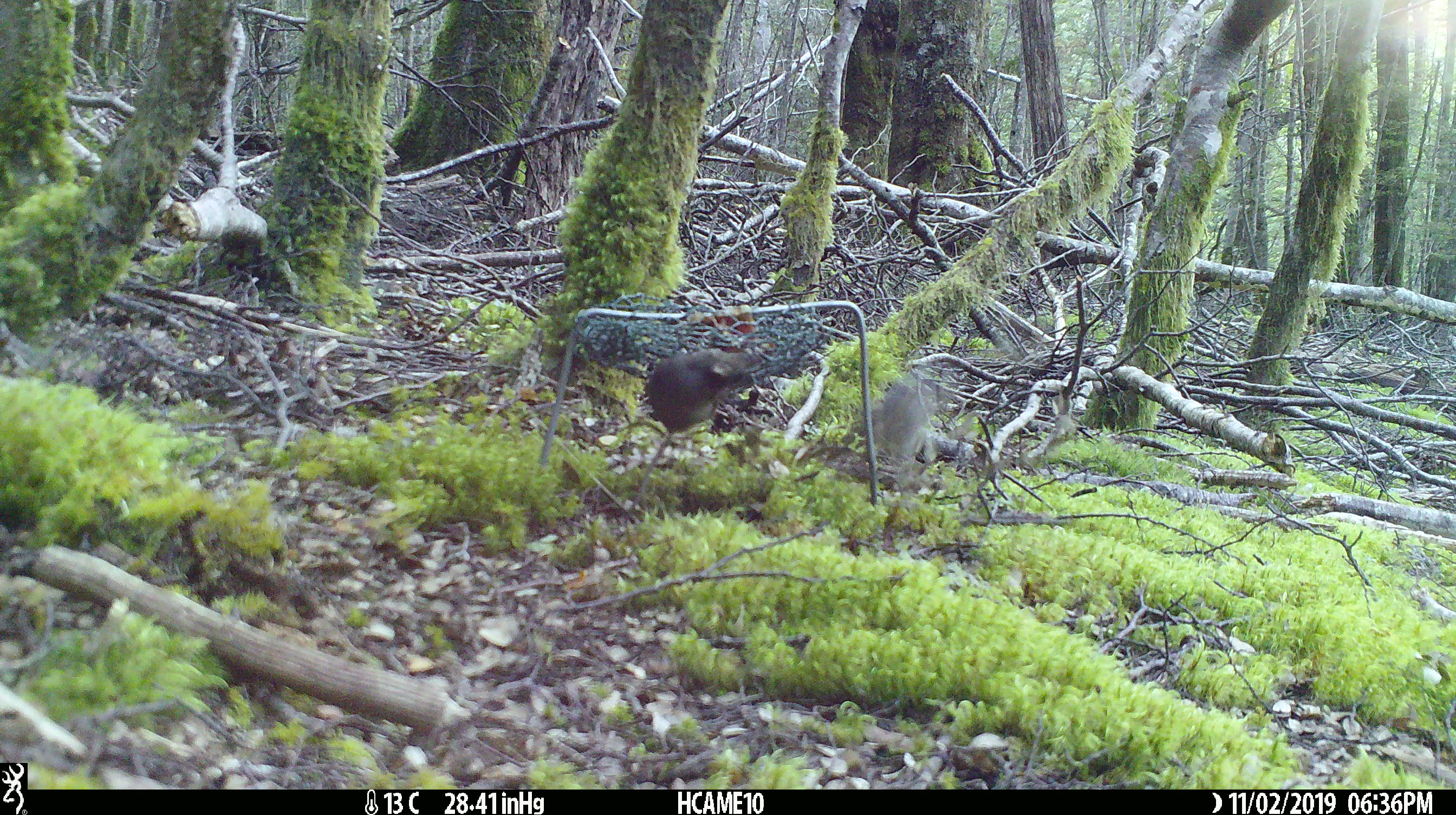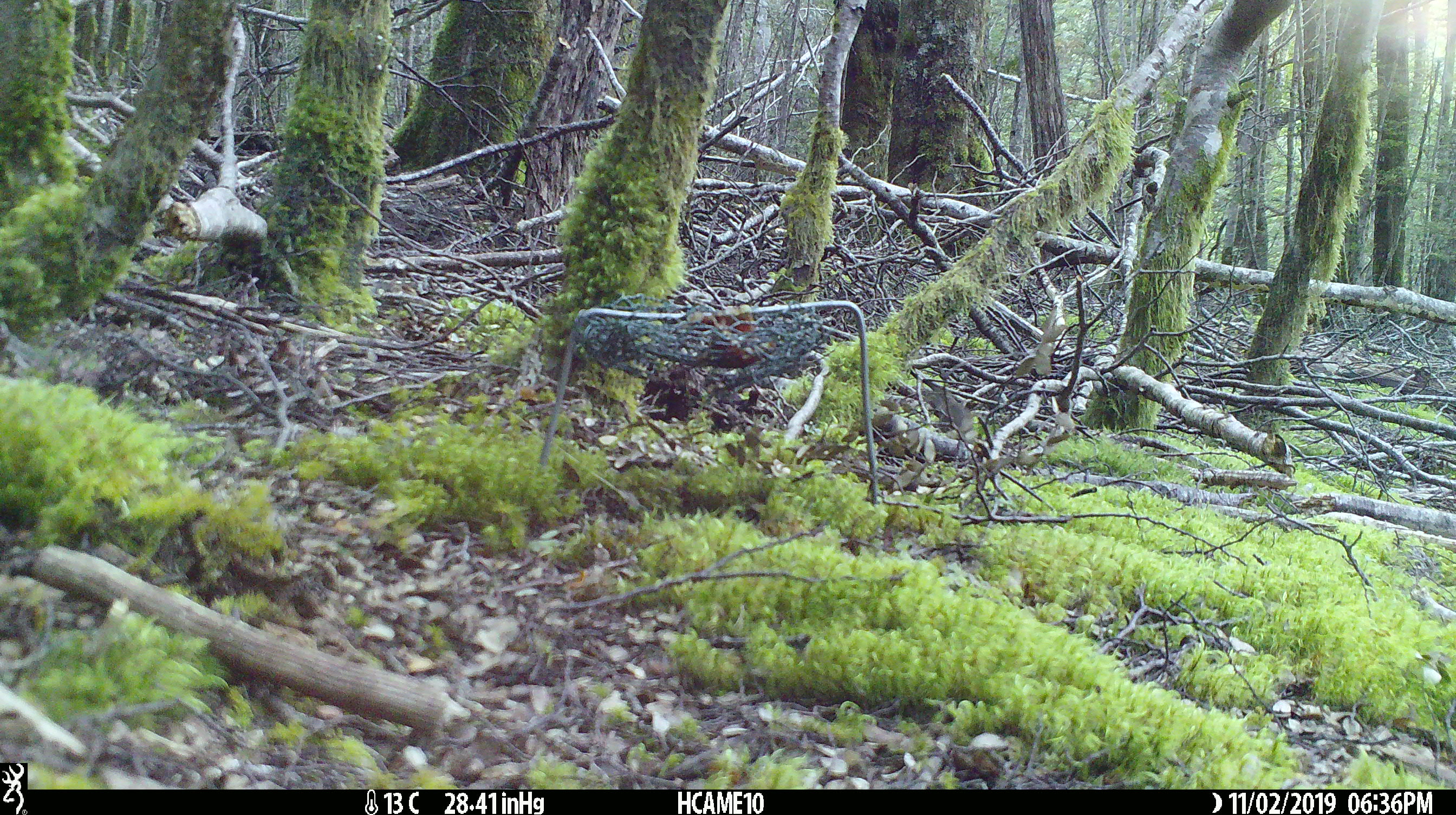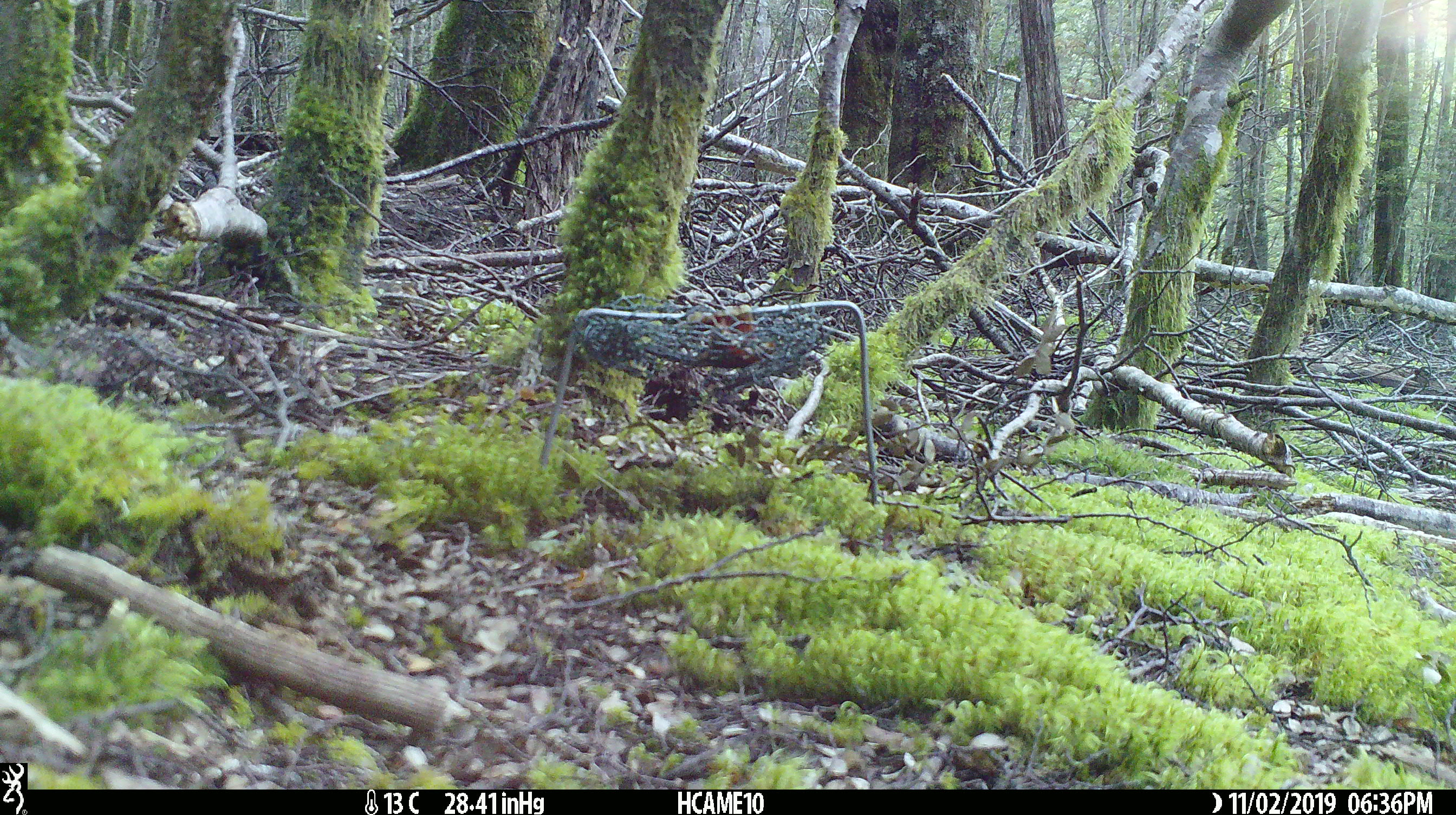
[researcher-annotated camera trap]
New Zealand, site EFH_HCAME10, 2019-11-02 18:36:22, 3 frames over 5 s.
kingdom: Animalia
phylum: Chordata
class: Mammalia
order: Rodentia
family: Muridae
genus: Mus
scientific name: Mus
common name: mouse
Mouse (Mus).